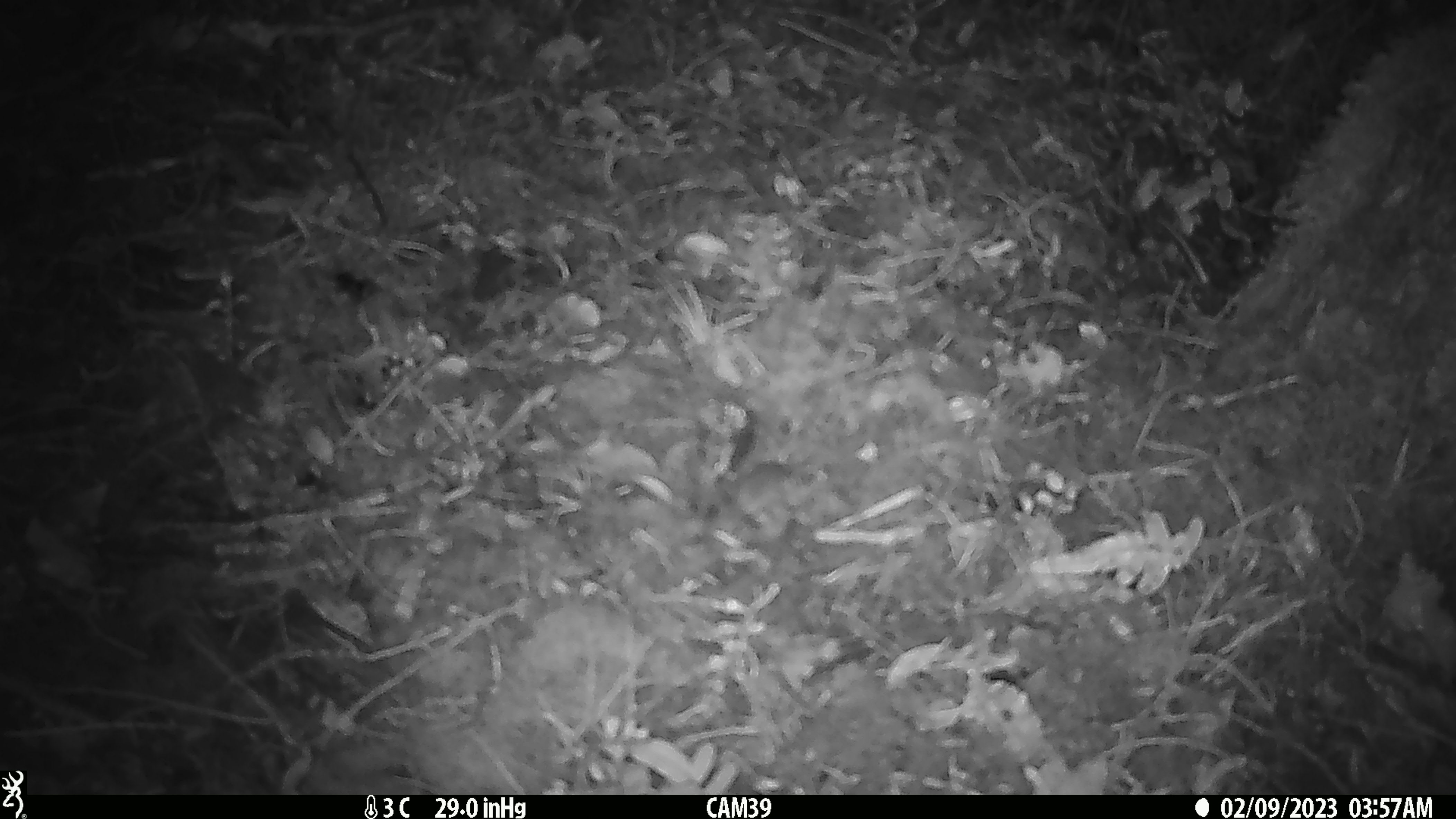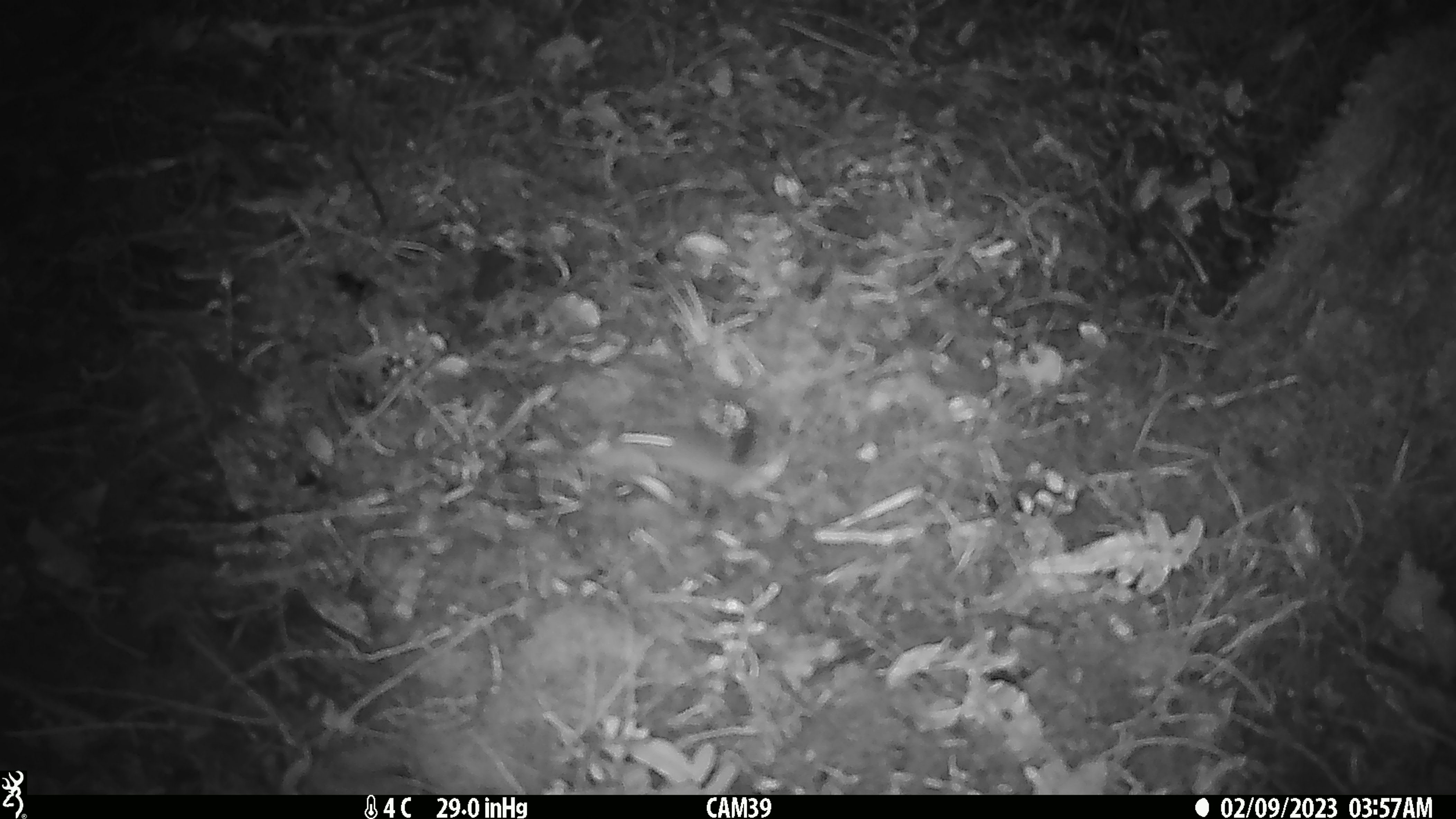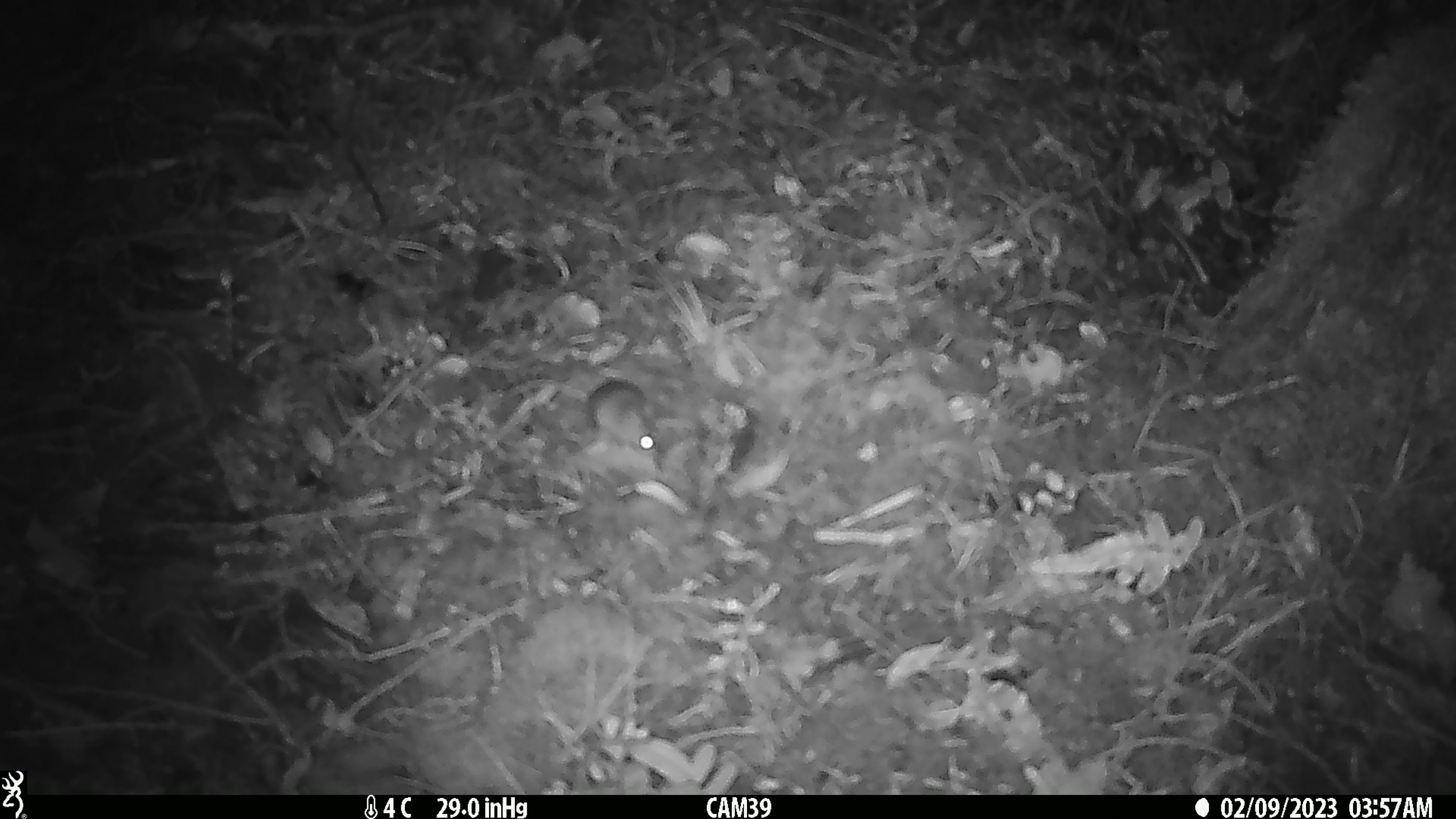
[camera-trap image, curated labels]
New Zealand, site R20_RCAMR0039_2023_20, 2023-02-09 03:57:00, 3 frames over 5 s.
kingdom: Animalia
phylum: Chordata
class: Mammalia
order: Rodentia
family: Muridae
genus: Mus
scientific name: Mus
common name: mouse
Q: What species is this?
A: Mouse (Mus).